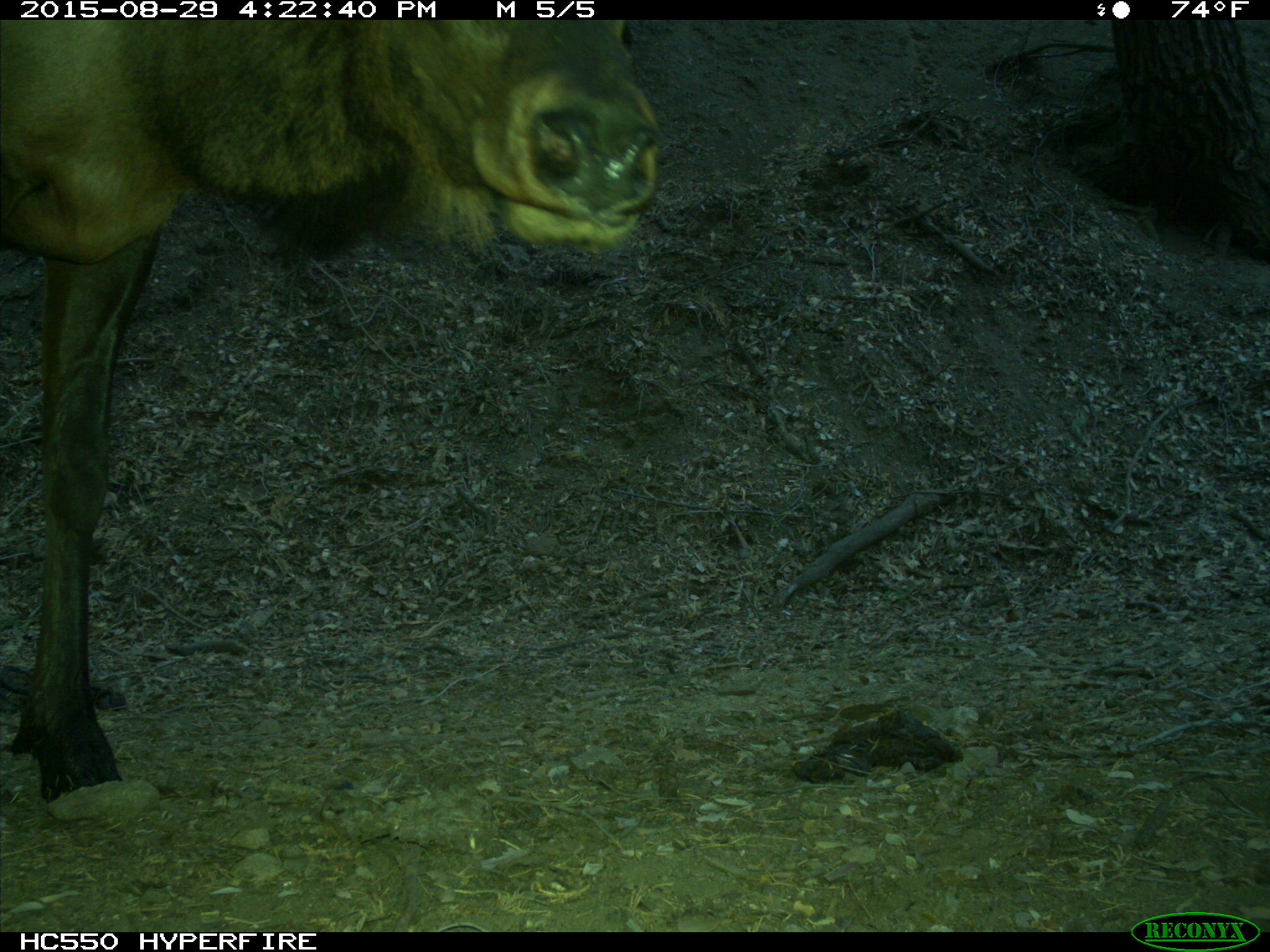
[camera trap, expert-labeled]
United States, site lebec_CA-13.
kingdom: Animalia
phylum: Chordata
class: Mammalia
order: Artiodactyla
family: Cervidae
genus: Cervus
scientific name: Cervus canadensis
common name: elk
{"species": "Cervus canadensis (elk)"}